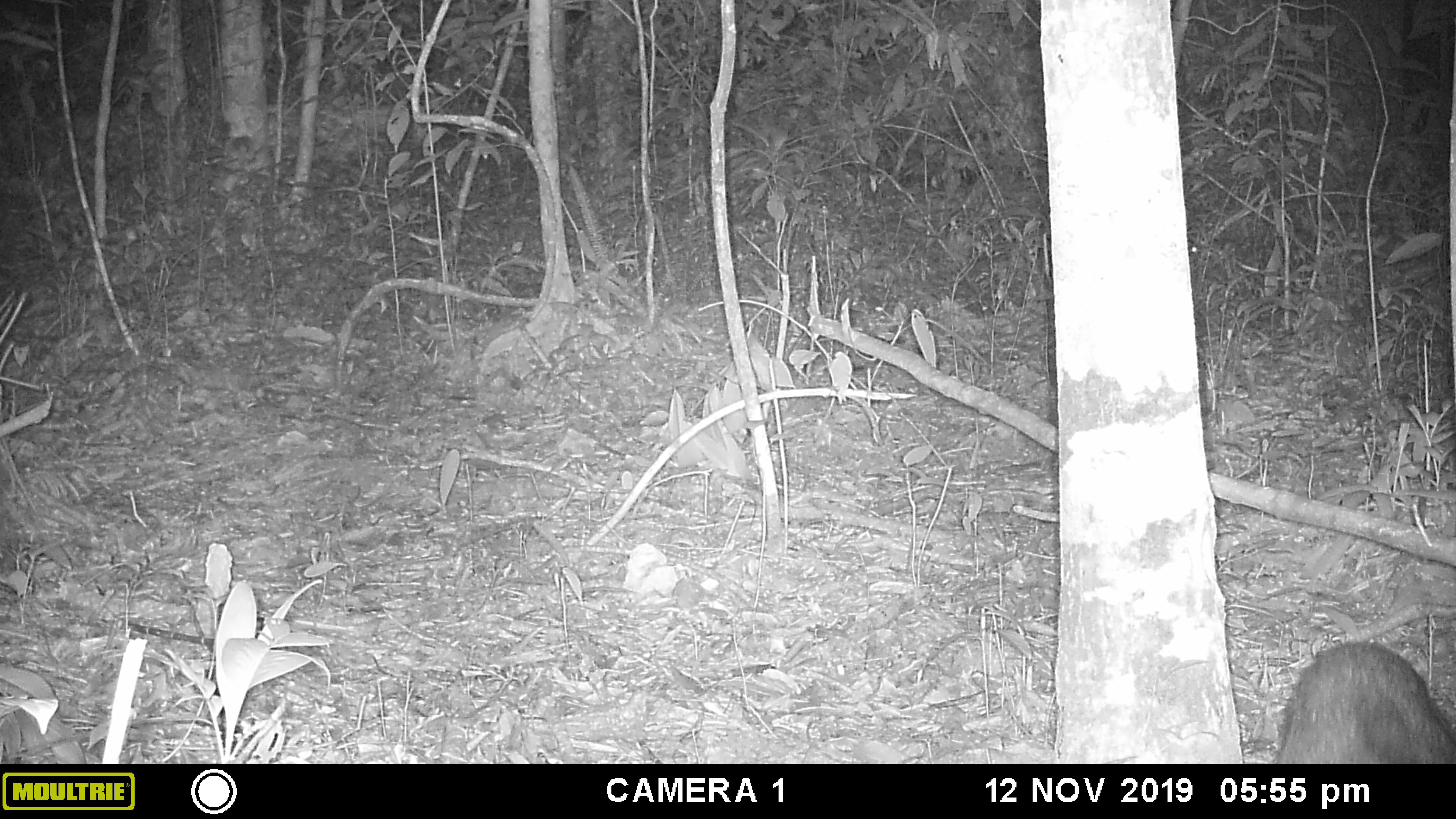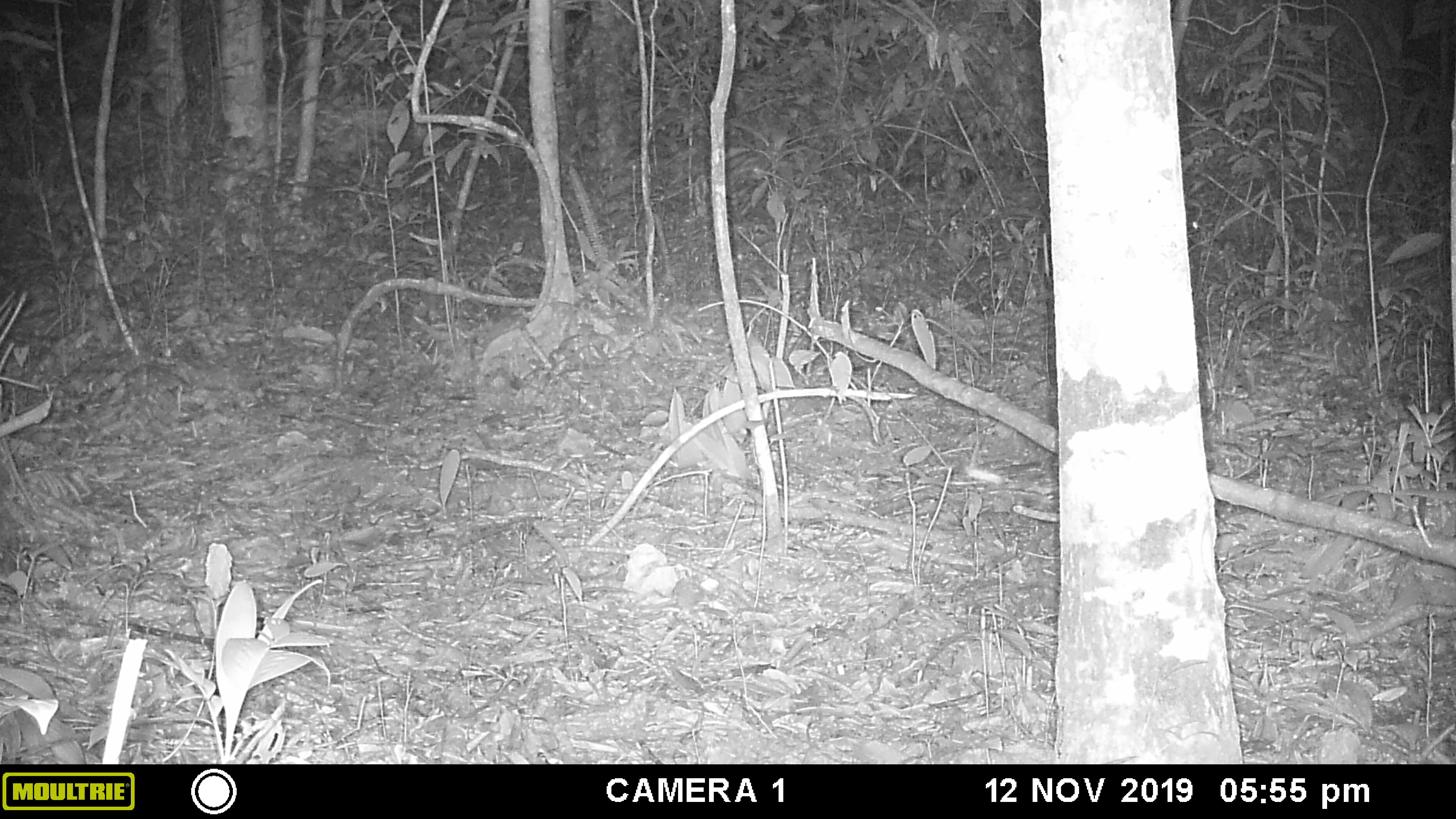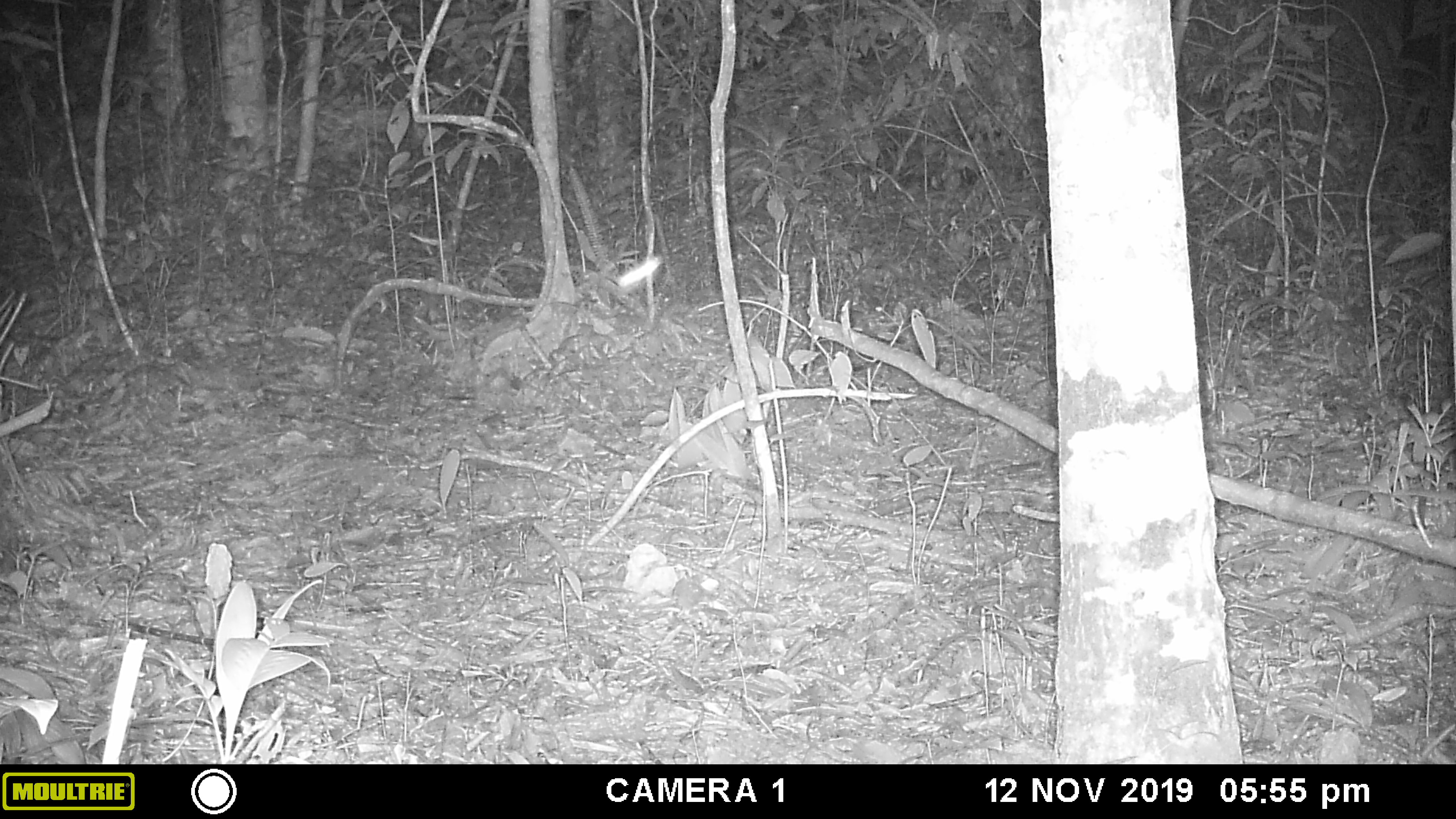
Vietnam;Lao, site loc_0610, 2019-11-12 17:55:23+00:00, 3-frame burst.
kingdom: Animalia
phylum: Chordata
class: Mammalia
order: Artiodactyla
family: Suidae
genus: Sus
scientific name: Sus scrofa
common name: eurasian wild pig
Eurasian wild pig (Sus scrofa). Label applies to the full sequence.